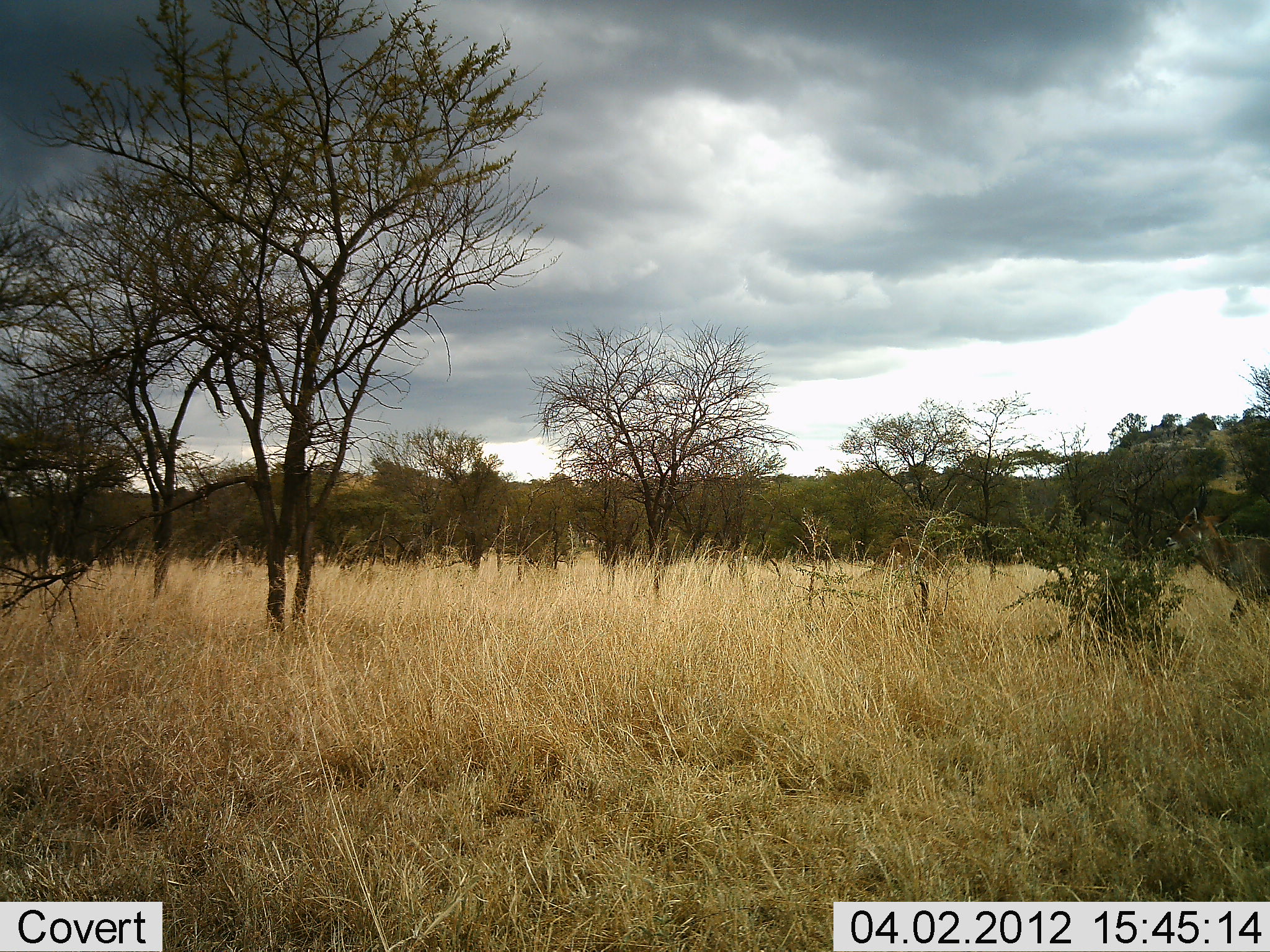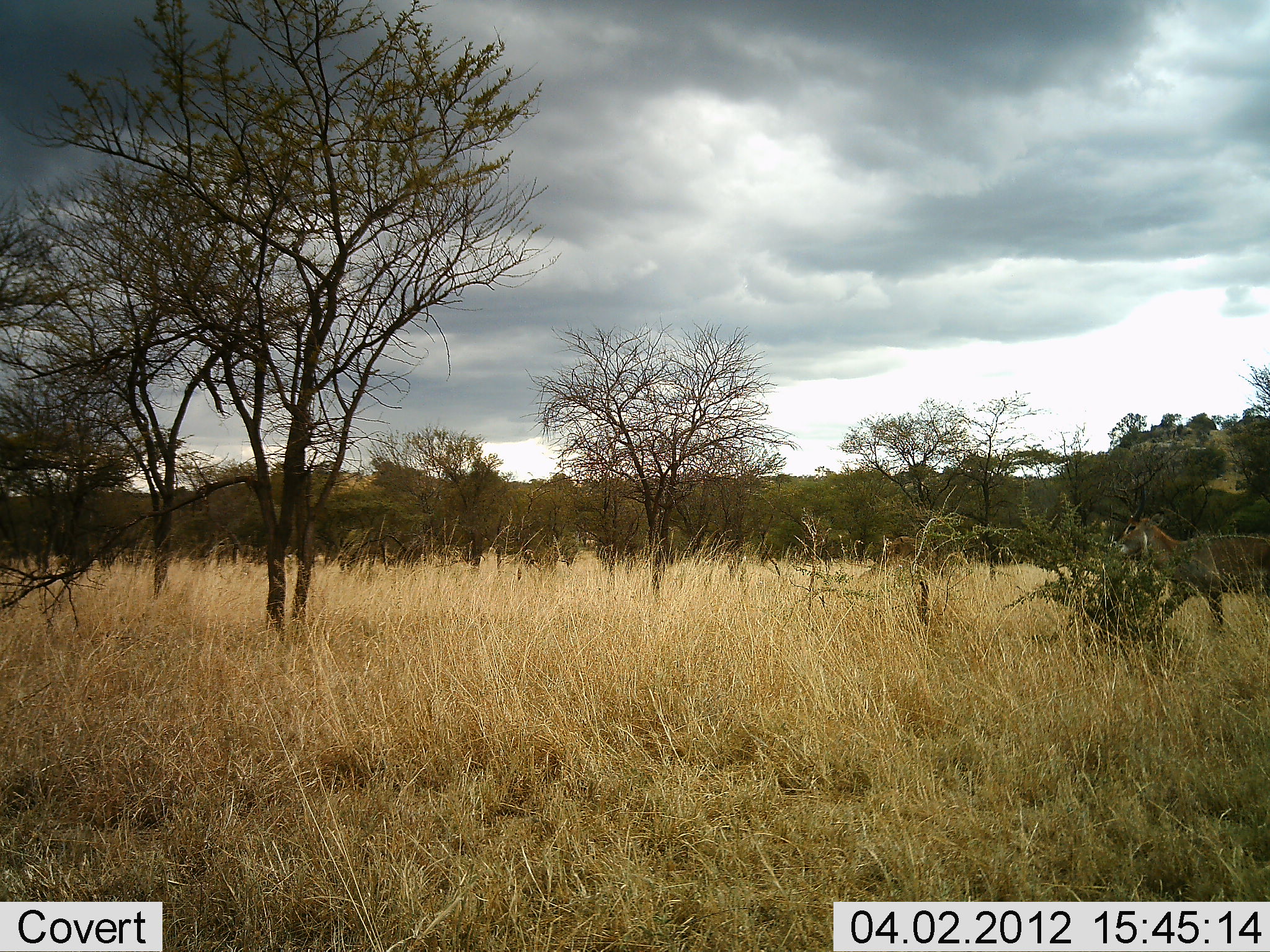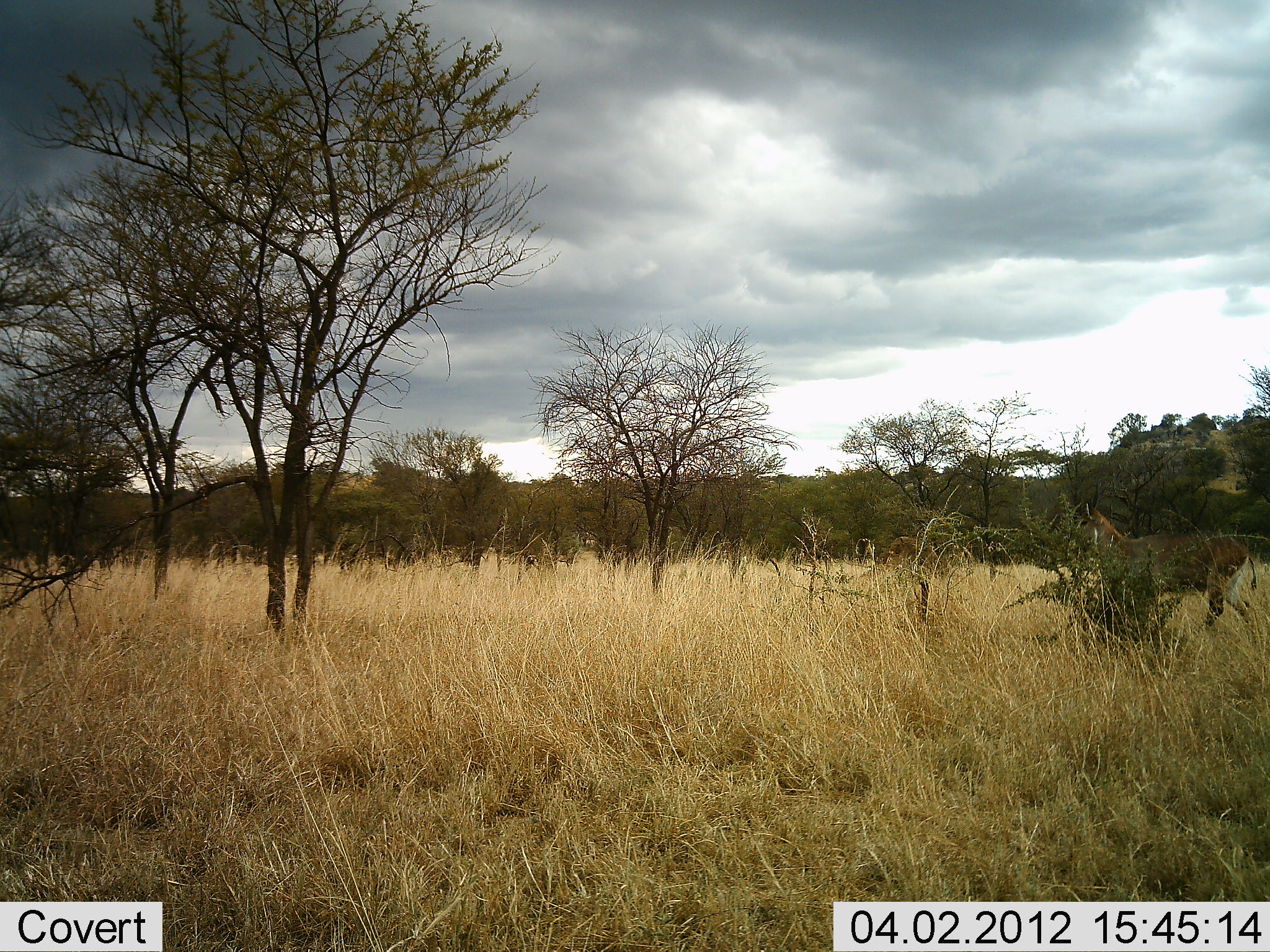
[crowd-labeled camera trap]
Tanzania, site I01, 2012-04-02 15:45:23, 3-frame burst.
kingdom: Animalia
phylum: Chordata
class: Mammalia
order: Artiodactyla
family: Bovidae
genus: Kobus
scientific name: Kobus ellipsiprymnus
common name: waterbuck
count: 1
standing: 0%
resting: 0%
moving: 100%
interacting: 0%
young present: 0%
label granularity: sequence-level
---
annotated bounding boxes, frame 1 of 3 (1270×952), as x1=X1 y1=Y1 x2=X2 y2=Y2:
animal: x1=1166 y1=508 x2=1269 y2=628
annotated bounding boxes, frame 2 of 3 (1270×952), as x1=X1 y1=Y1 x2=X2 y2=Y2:
animal: x1=1114 y1=485 x2=1270 y2=628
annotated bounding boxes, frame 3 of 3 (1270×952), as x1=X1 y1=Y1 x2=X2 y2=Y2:
animal: x1=1074 y1=483 x2=1258 y2=632